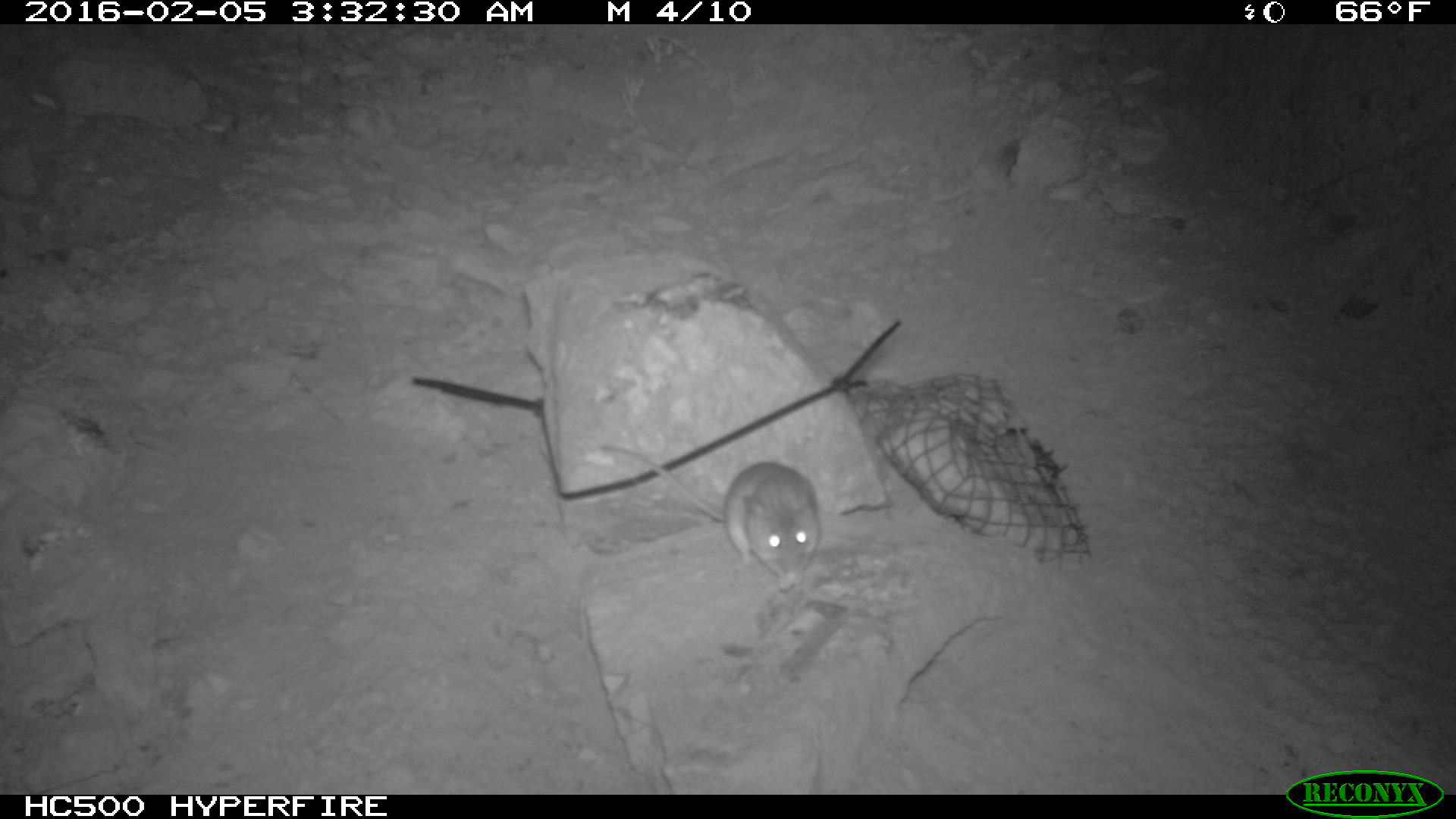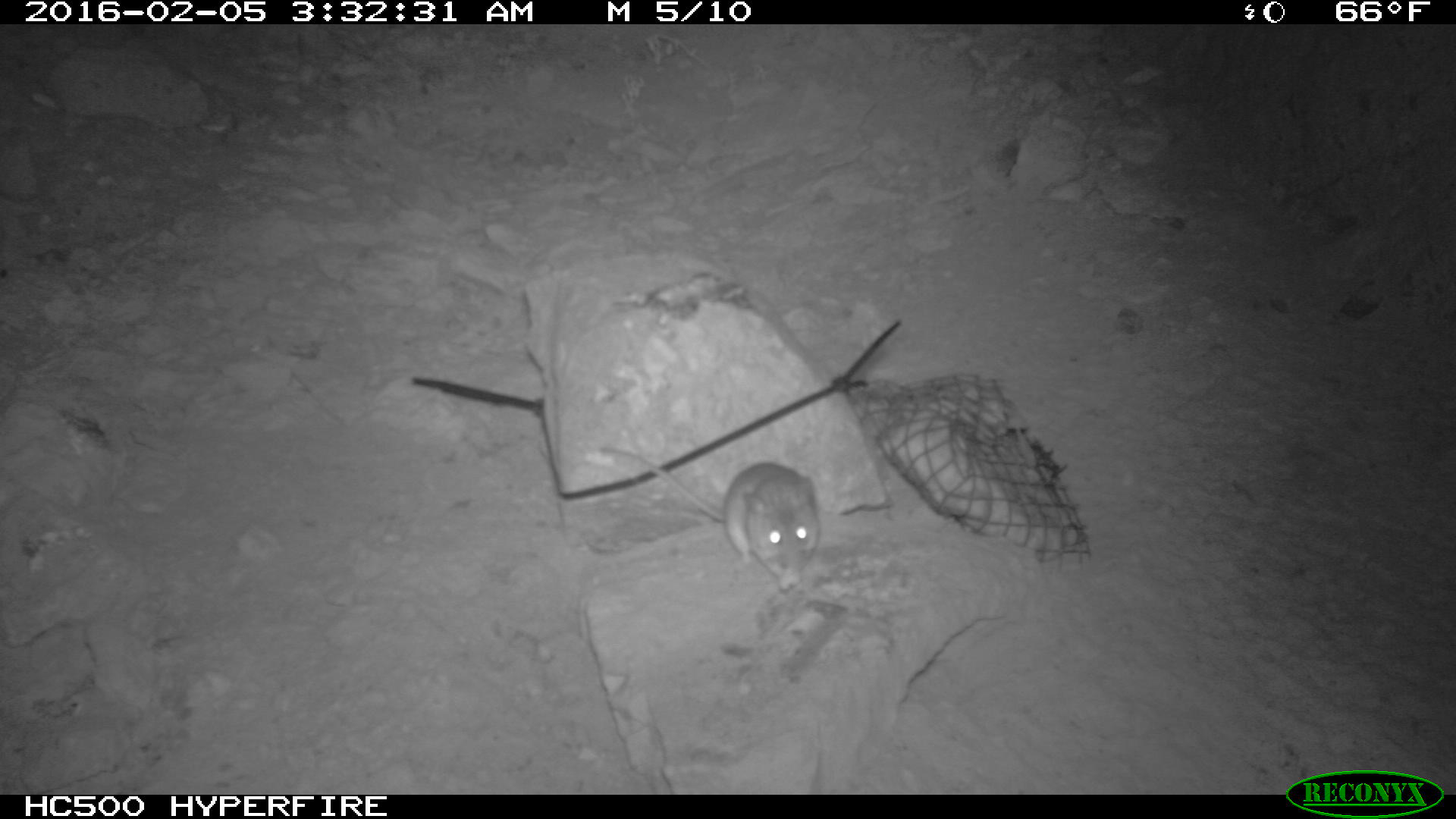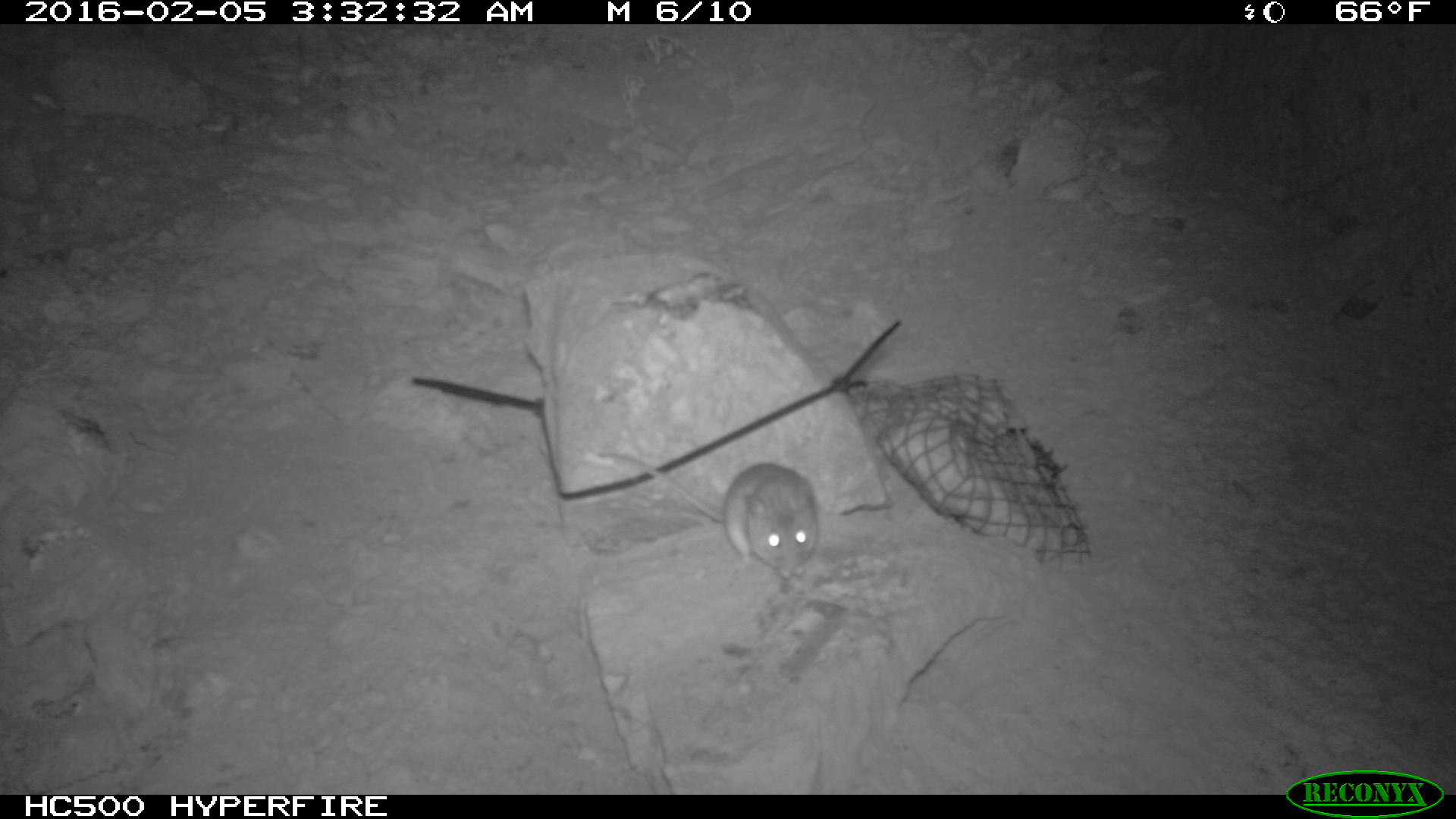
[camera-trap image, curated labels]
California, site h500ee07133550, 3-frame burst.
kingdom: Animalia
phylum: Chordata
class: Mammalia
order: Rodentia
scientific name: Rodentia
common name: rodent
Rodent (Rodentia).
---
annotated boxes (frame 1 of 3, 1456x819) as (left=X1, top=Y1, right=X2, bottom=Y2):
rodent: (left=601, top=446, right=820, bottom=590)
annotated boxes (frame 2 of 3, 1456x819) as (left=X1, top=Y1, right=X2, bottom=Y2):
rodent: (left=599, top=446, right=821, bottom=591)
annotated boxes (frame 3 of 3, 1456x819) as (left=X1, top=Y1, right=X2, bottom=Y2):
rodent: (left=598, top=449, right=820, bottom=580)